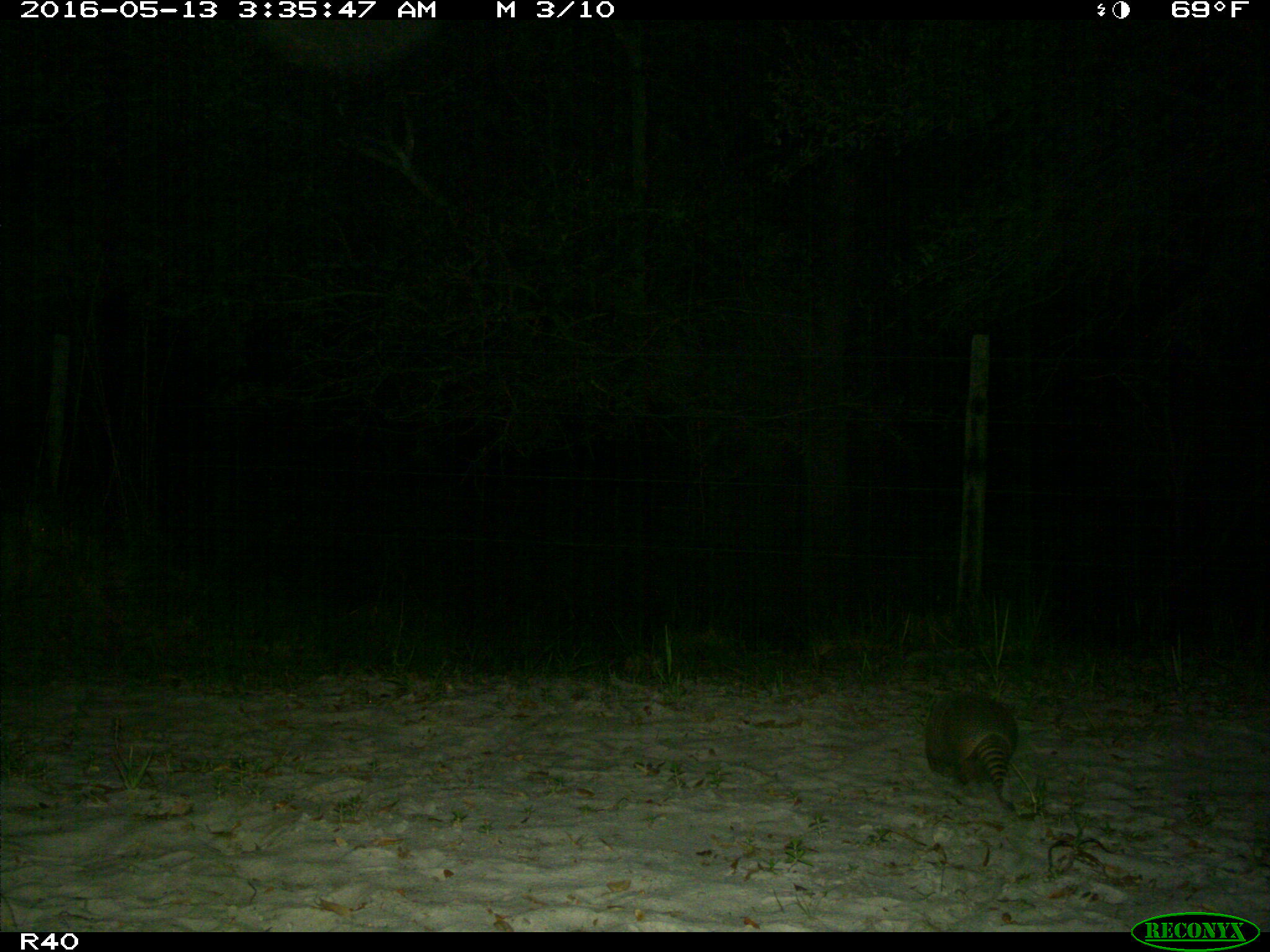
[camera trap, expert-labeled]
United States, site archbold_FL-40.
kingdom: Animalia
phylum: Chordata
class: Mammalia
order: Cingulata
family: Dasypodidae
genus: Dasypus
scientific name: Dasypus novemcinctus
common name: nine-banded armadillo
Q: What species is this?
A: Dasypus novemcinctus (nine-banded armadillo).